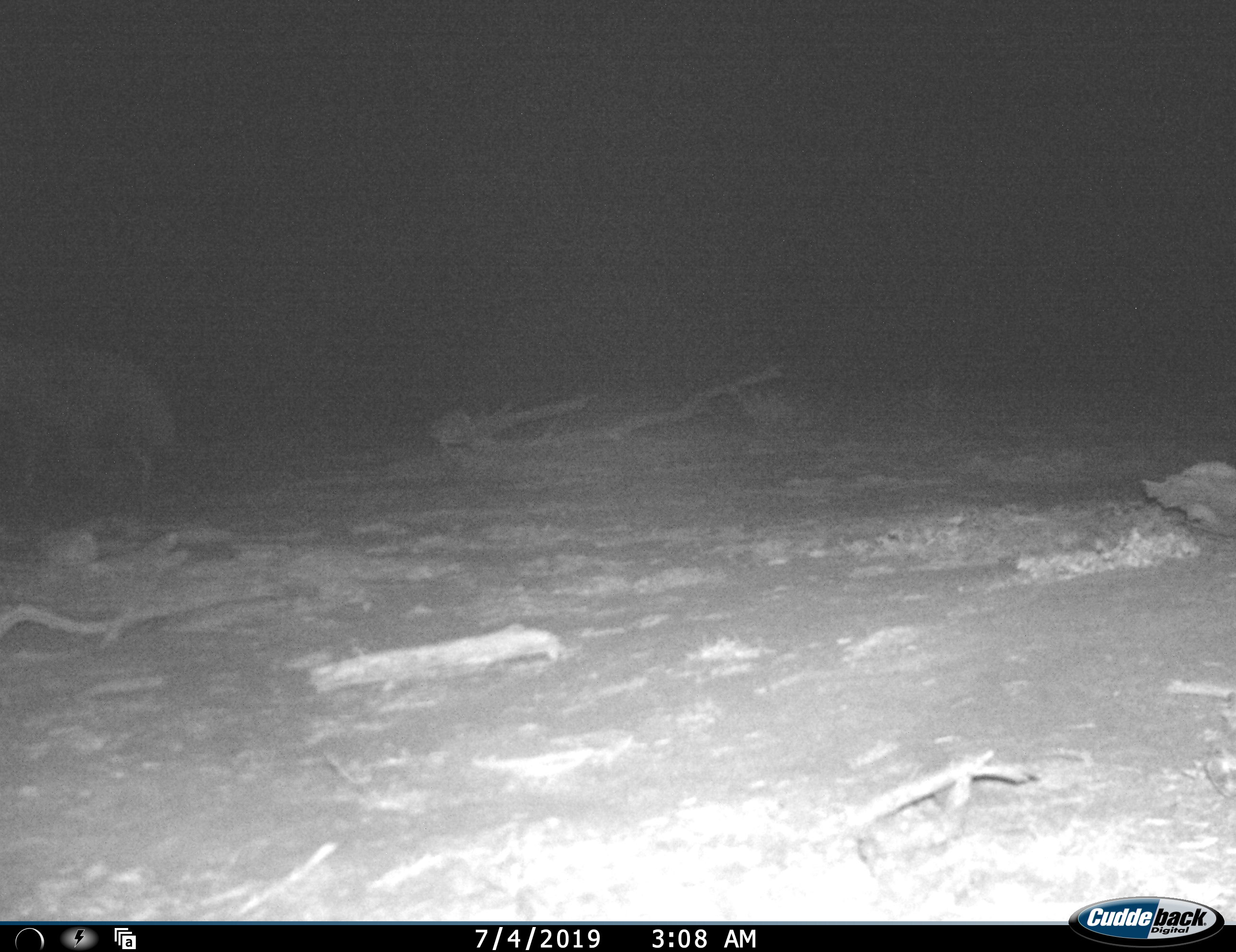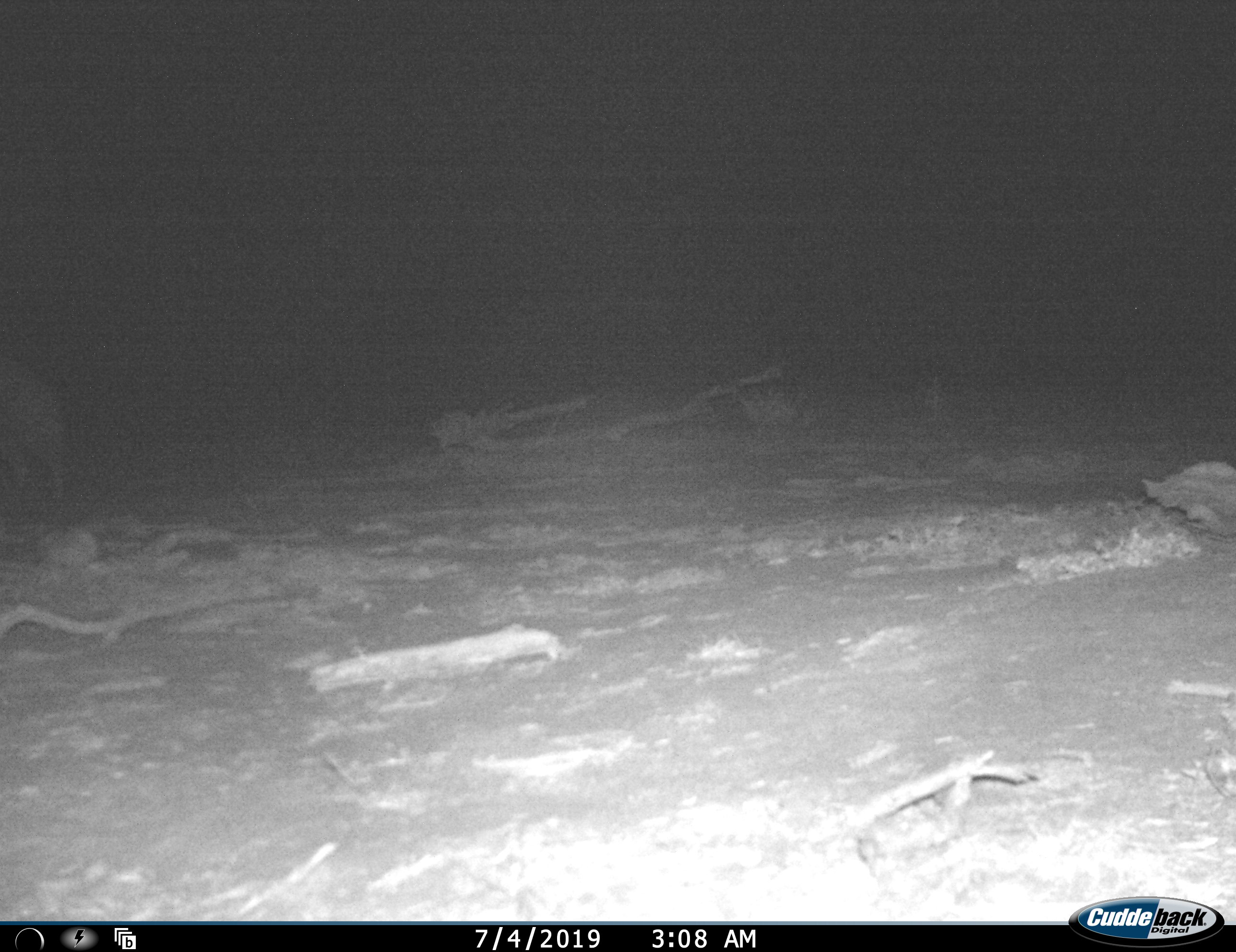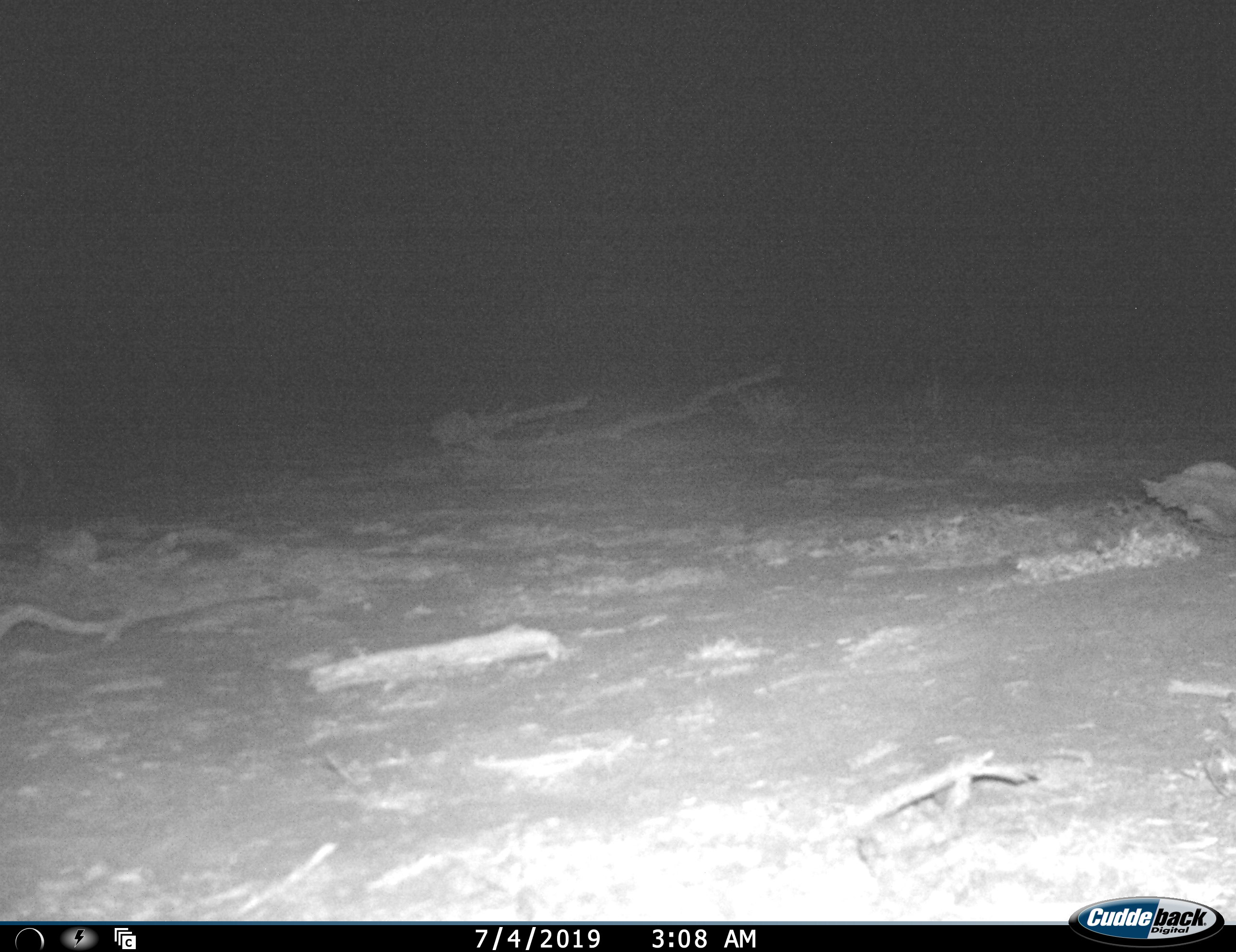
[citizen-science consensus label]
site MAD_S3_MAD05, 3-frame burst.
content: unidentified animal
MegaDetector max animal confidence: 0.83